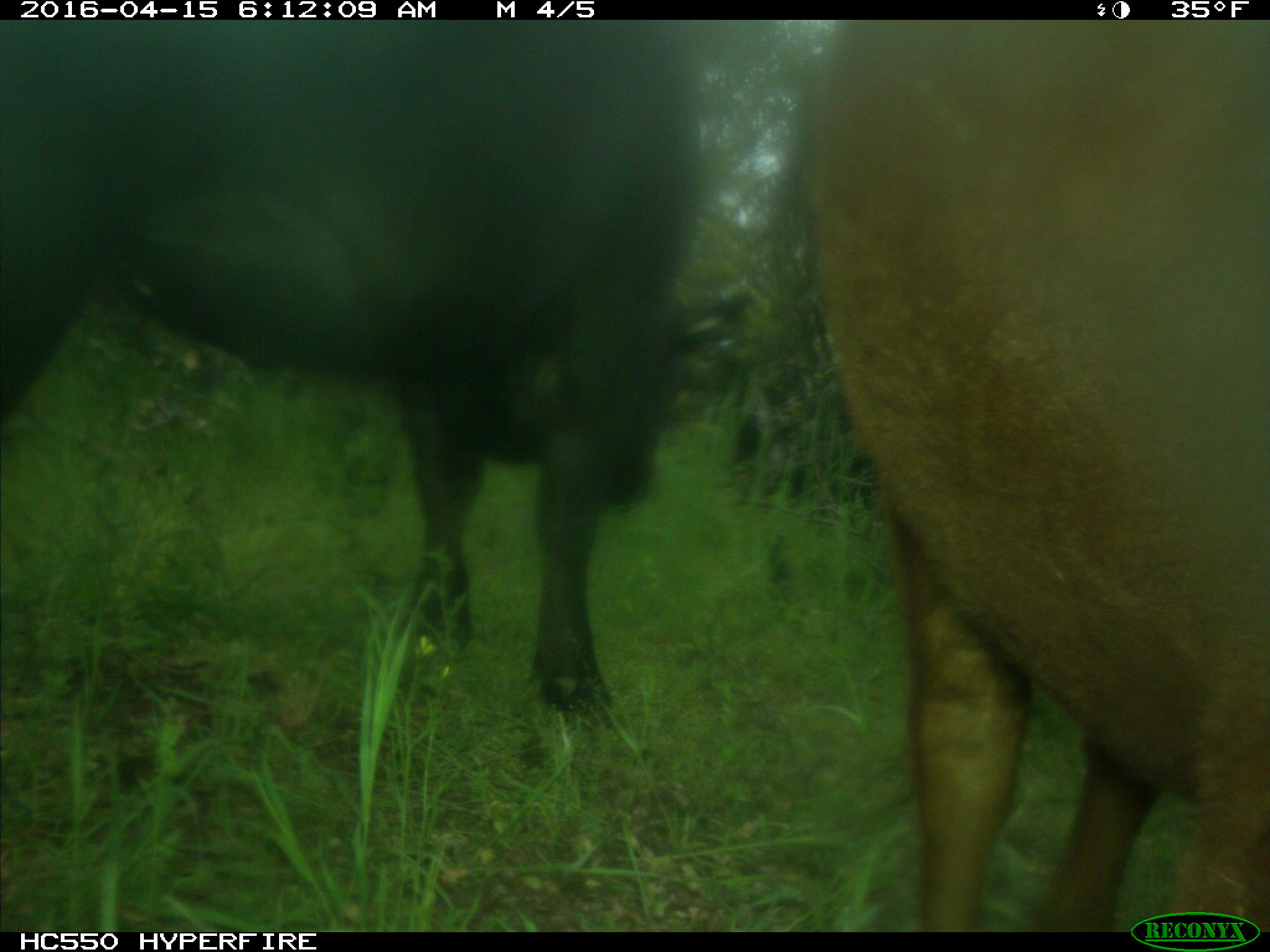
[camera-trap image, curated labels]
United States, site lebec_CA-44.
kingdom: Animalia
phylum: Chordata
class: Mammalia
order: Artiodactyla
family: Bovidae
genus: Bos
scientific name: Bos taurus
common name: domestic cow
Bos taurus (domestic cow).